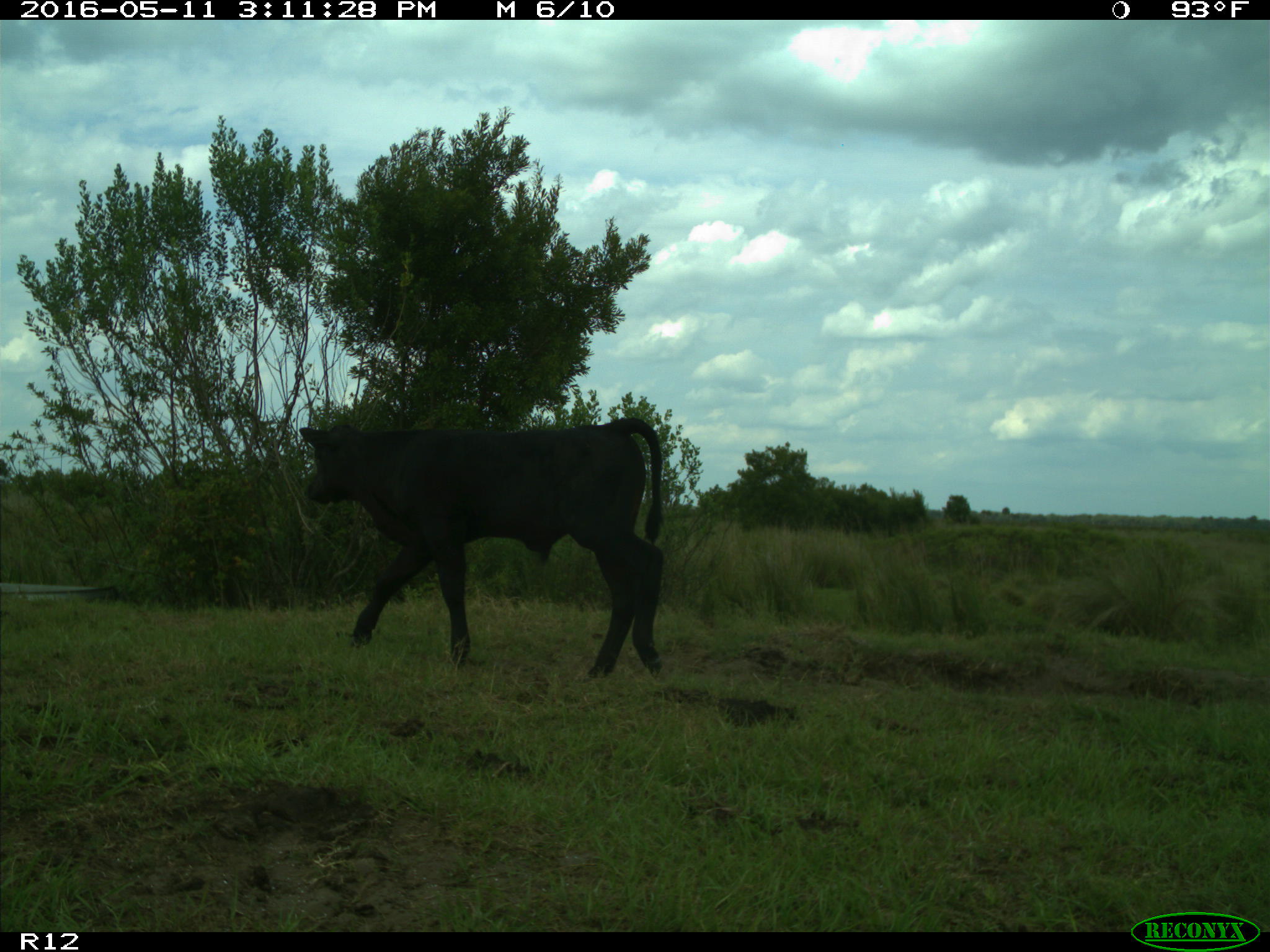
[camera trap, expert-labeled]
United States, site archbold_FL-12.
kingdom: Animalia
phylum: Chordata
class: Mammalia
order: Artiodactyla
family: Bovidae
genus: Bos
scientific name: Bos taurus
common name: domestic cow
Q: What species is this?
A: Bos taurus (domestic cow).